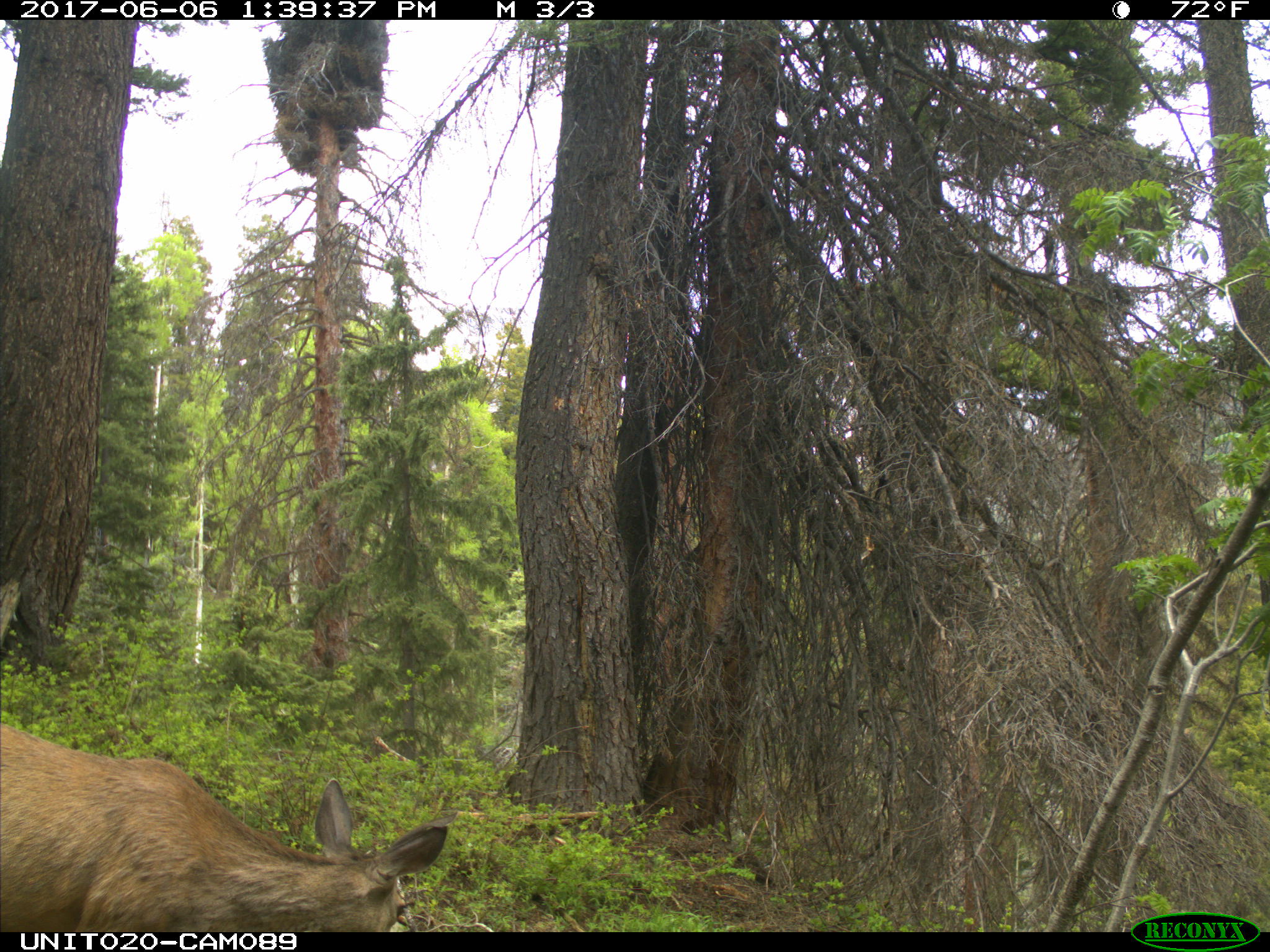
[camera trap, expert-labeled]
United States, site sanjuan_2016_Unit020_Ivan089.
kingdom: Animalia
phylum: Chordata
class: Mammalia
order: Artiodactyla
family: Cervidae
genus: Odocoileus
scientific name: Odocoileus hemionus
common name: mule deer